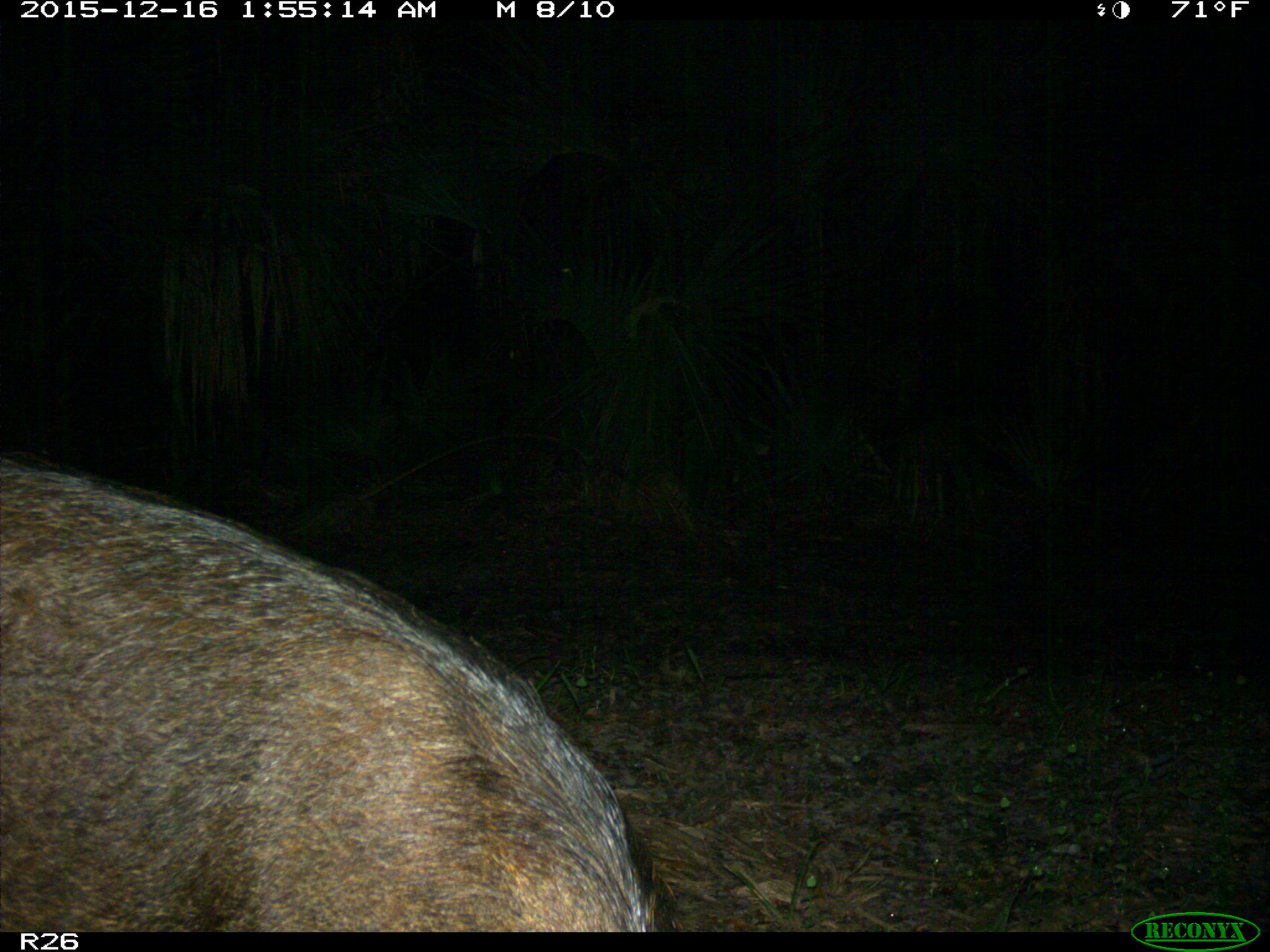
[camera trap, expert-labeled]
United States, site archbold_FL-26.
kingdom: Animalia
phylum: Chordata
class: Mammalia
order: Artiodactyla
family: Suidae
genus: Sus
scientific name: Sus scrofa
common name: wild boar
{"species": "Sus scrofa (wild boar)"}